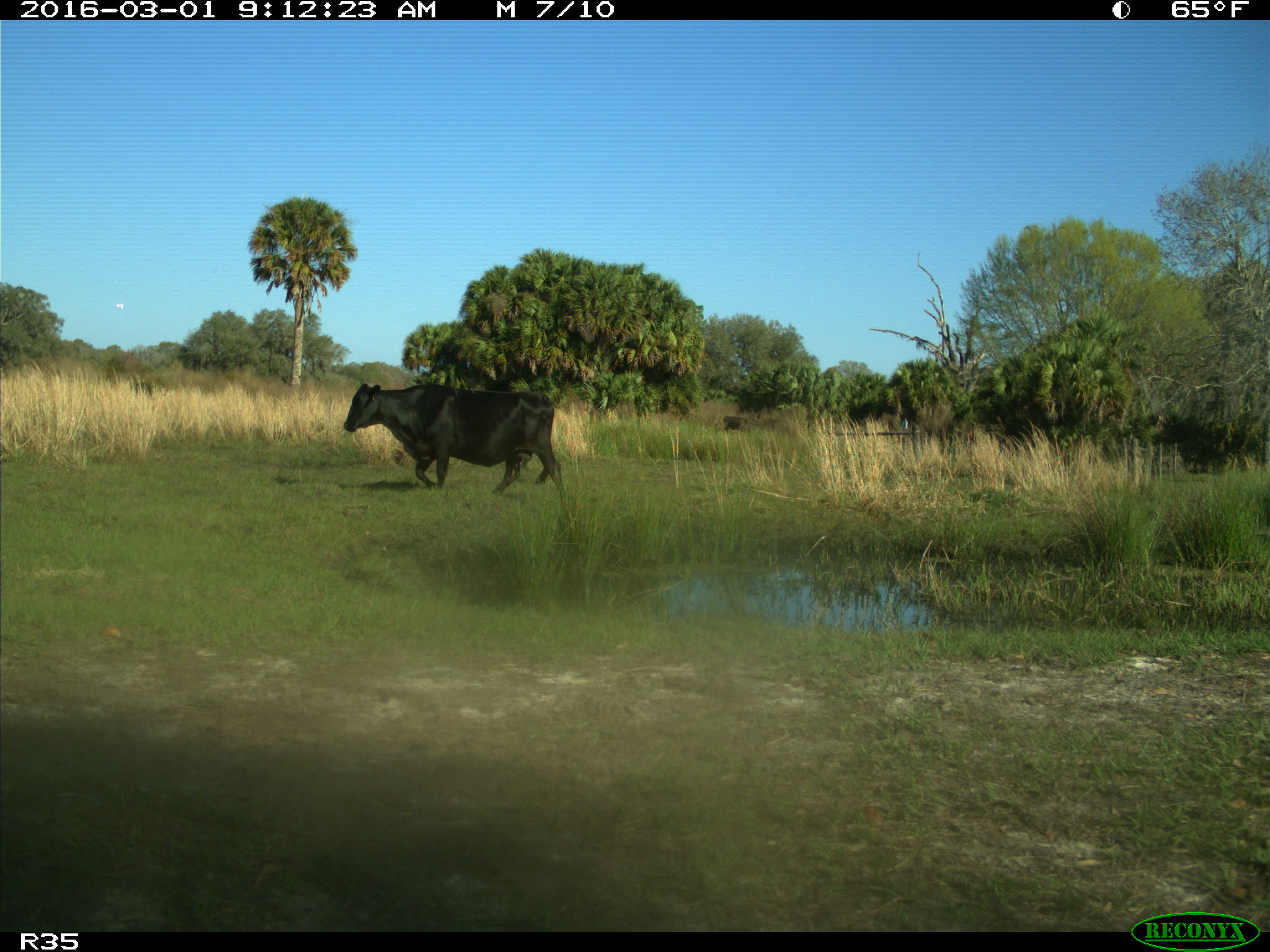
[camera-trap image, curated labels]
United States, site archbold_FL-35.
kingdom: Animalia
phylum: Chordata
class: Mammalia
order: Artiodactyla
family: Bovidae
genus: Bos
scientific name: Bos taurus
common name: domestic cow